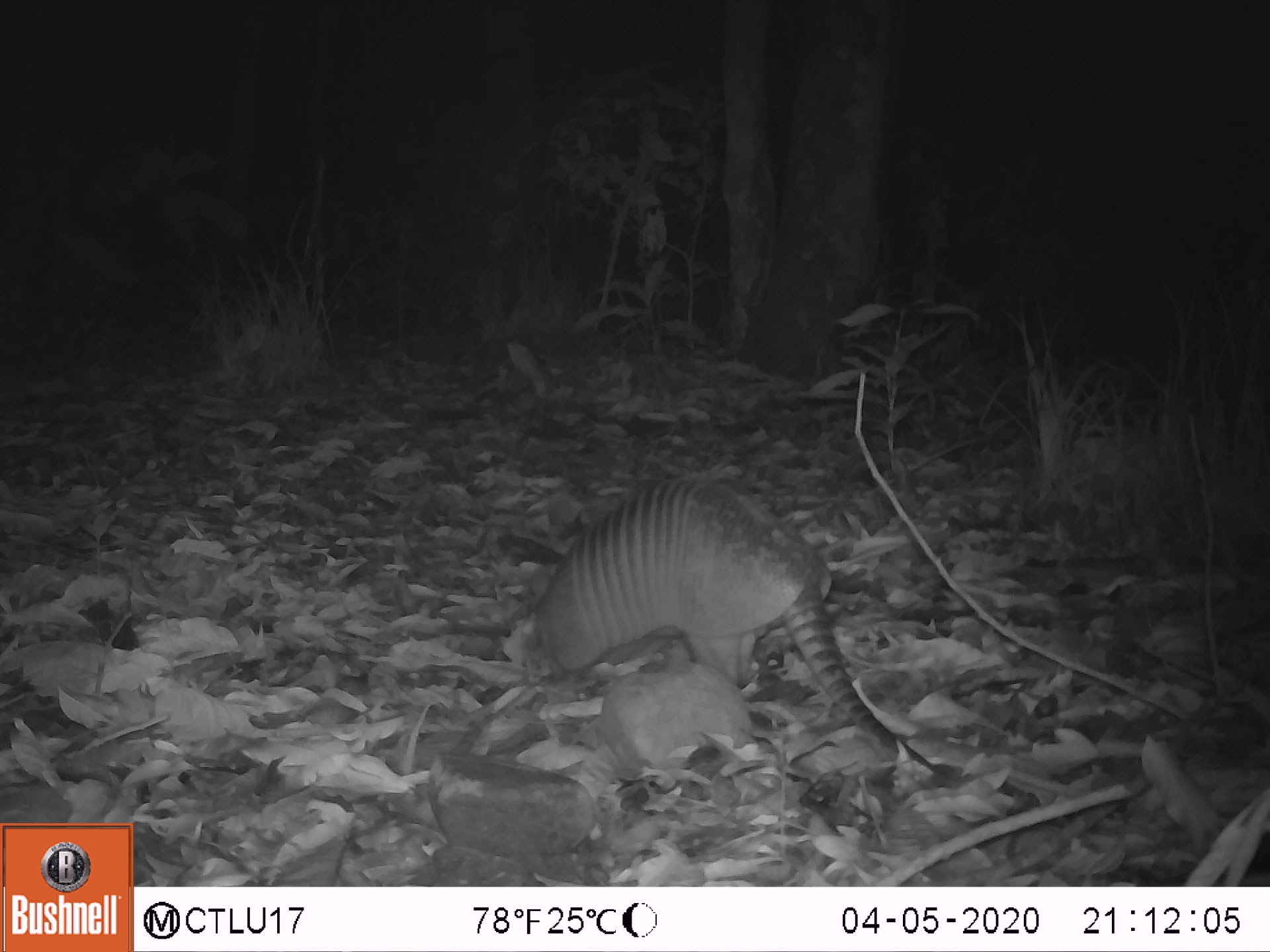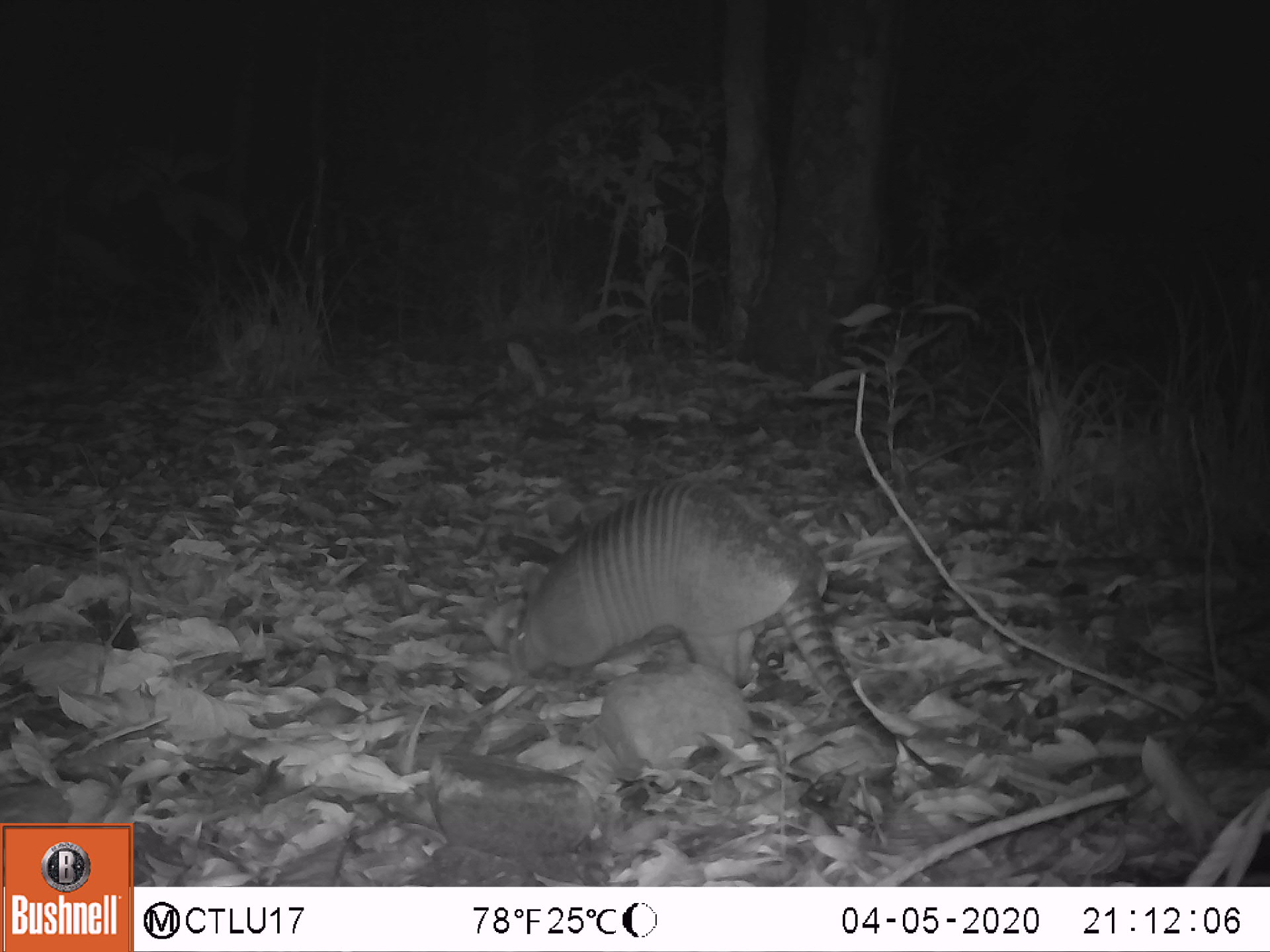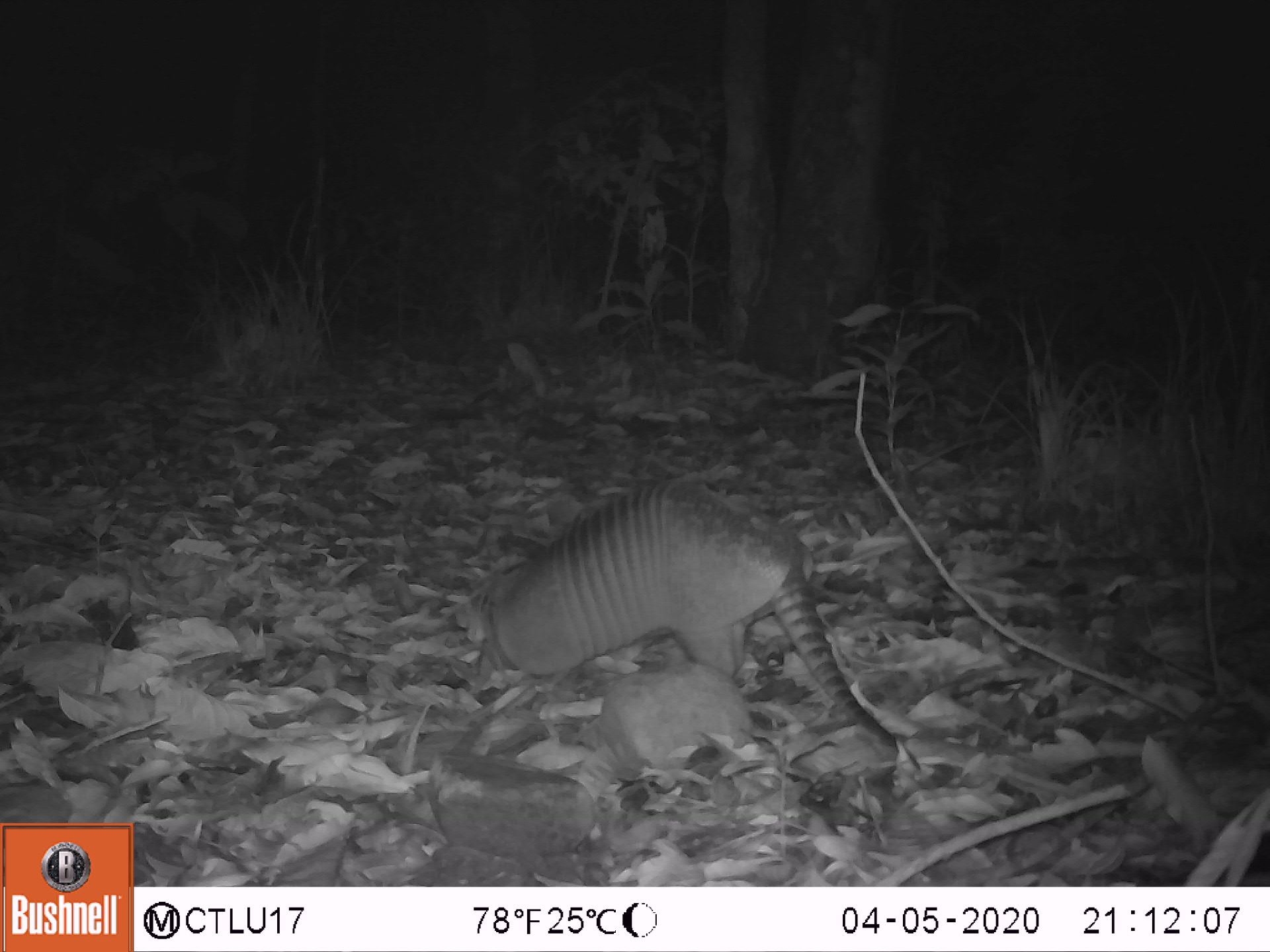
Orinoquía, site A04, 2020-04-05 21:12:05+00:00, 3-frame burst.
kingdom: Animalia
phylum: Chordata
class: Mammalia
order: Cingulata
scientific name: Cingulata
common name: armadillo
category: unknown armadillo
Unknown armadillo (armadillo) (Cingulata).